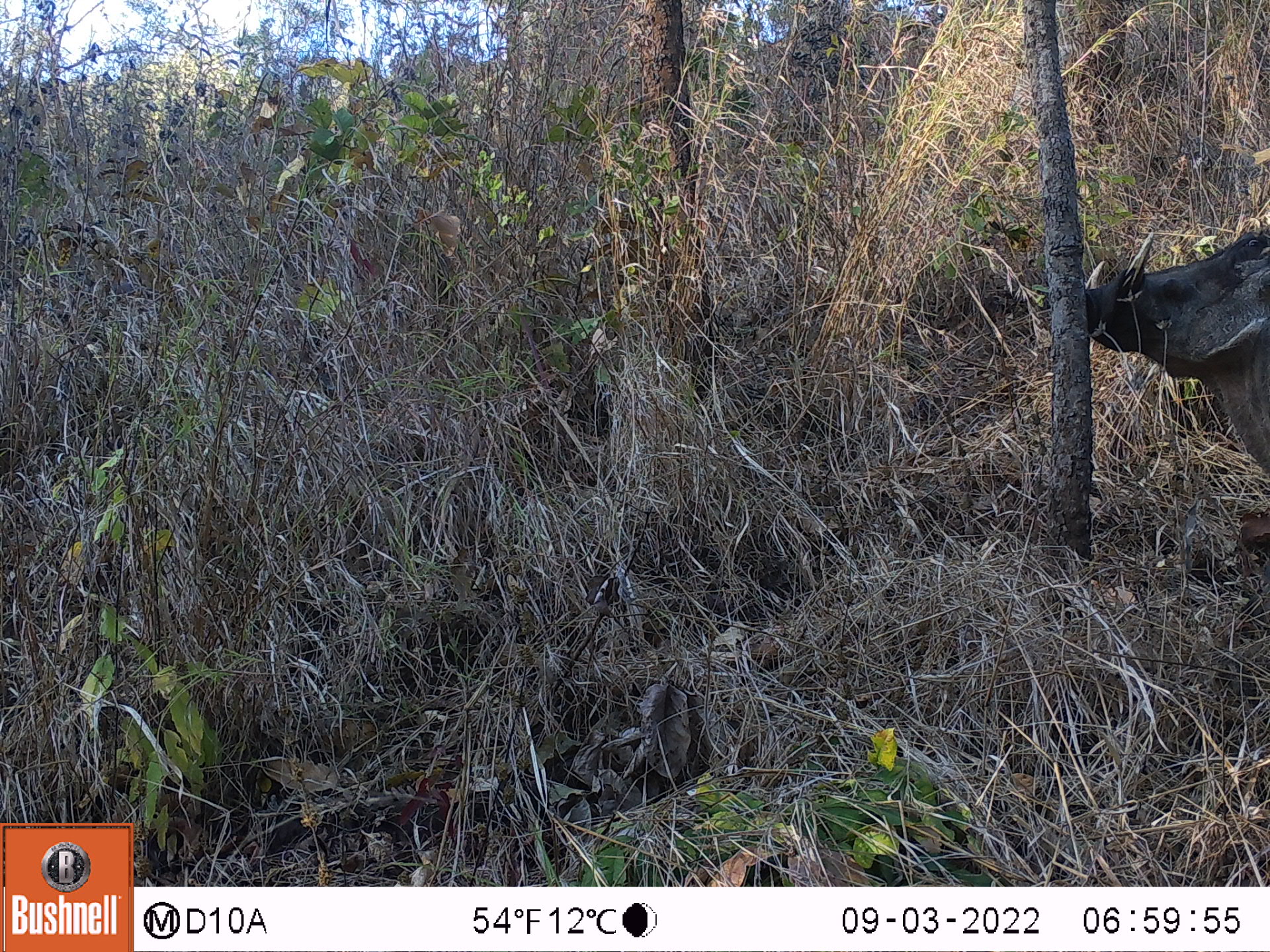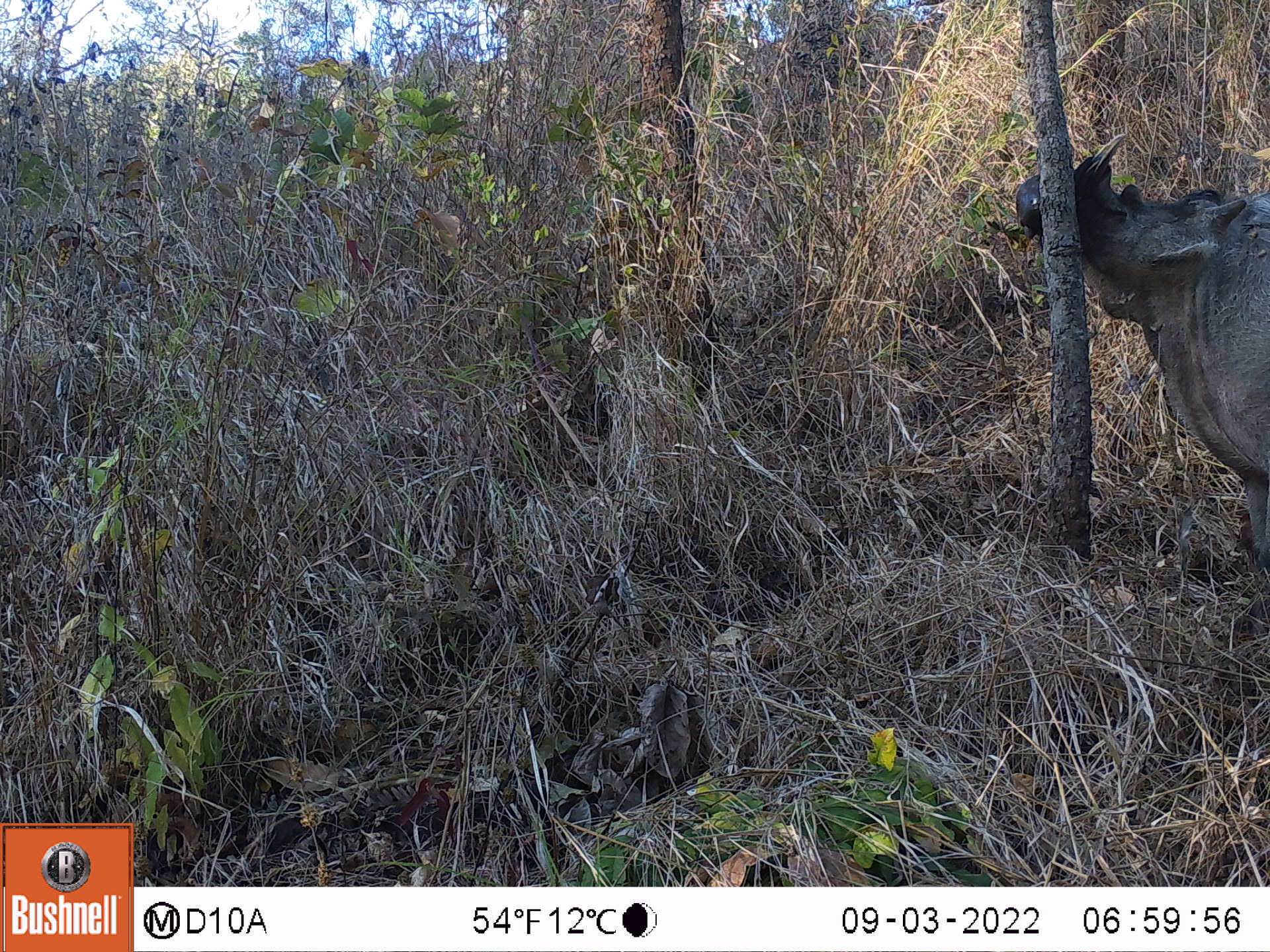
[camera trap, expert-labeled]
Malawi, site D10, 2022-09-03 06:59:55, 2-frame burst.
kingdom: Animalia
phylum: Chordata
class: Mammalia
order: Artiodactyla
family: Suidae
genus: Phacochoerus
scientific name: Phacochoerus africanus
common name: common warthog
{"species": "common warthog (Phacochoerus africanus)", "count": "1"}